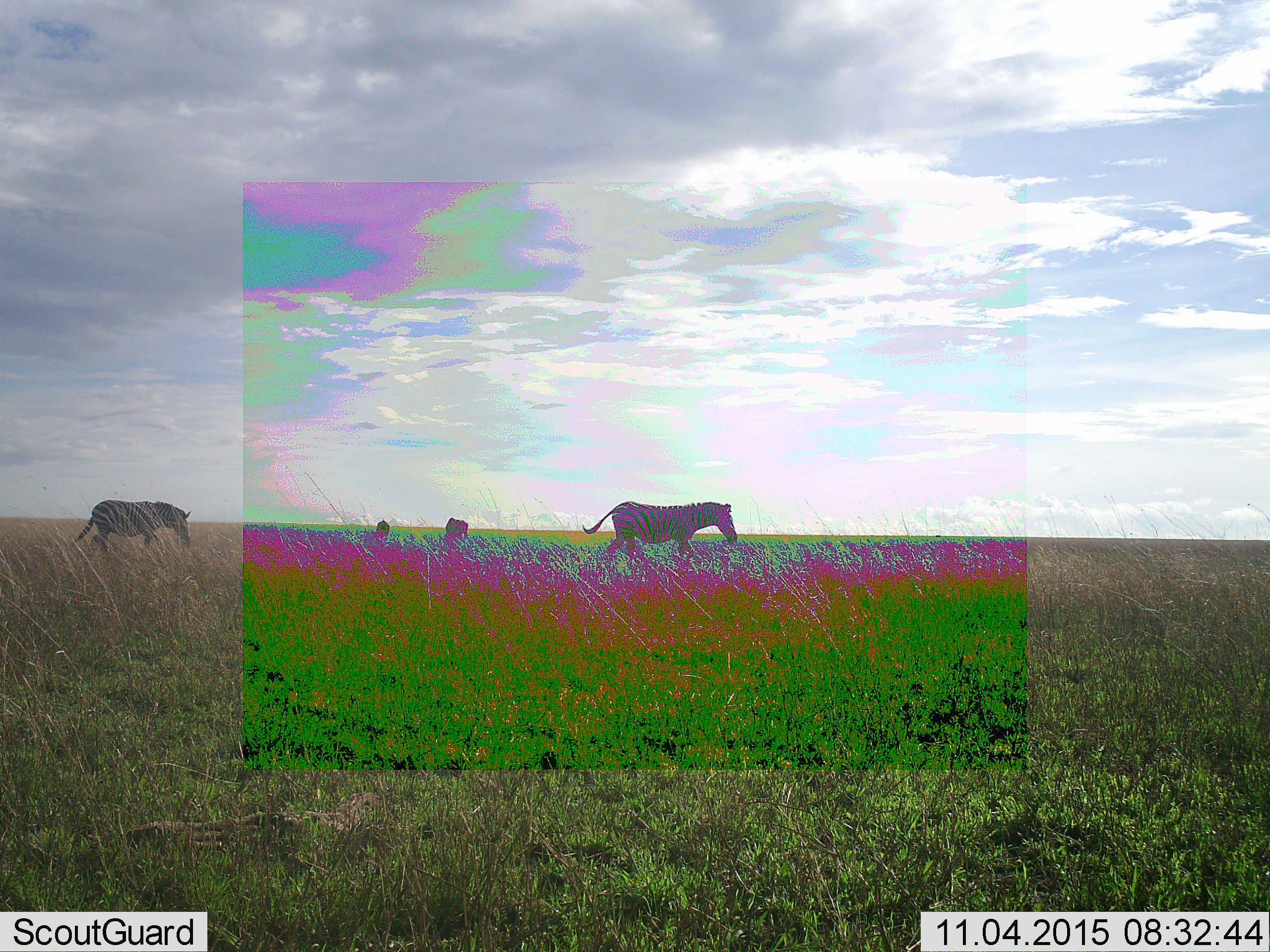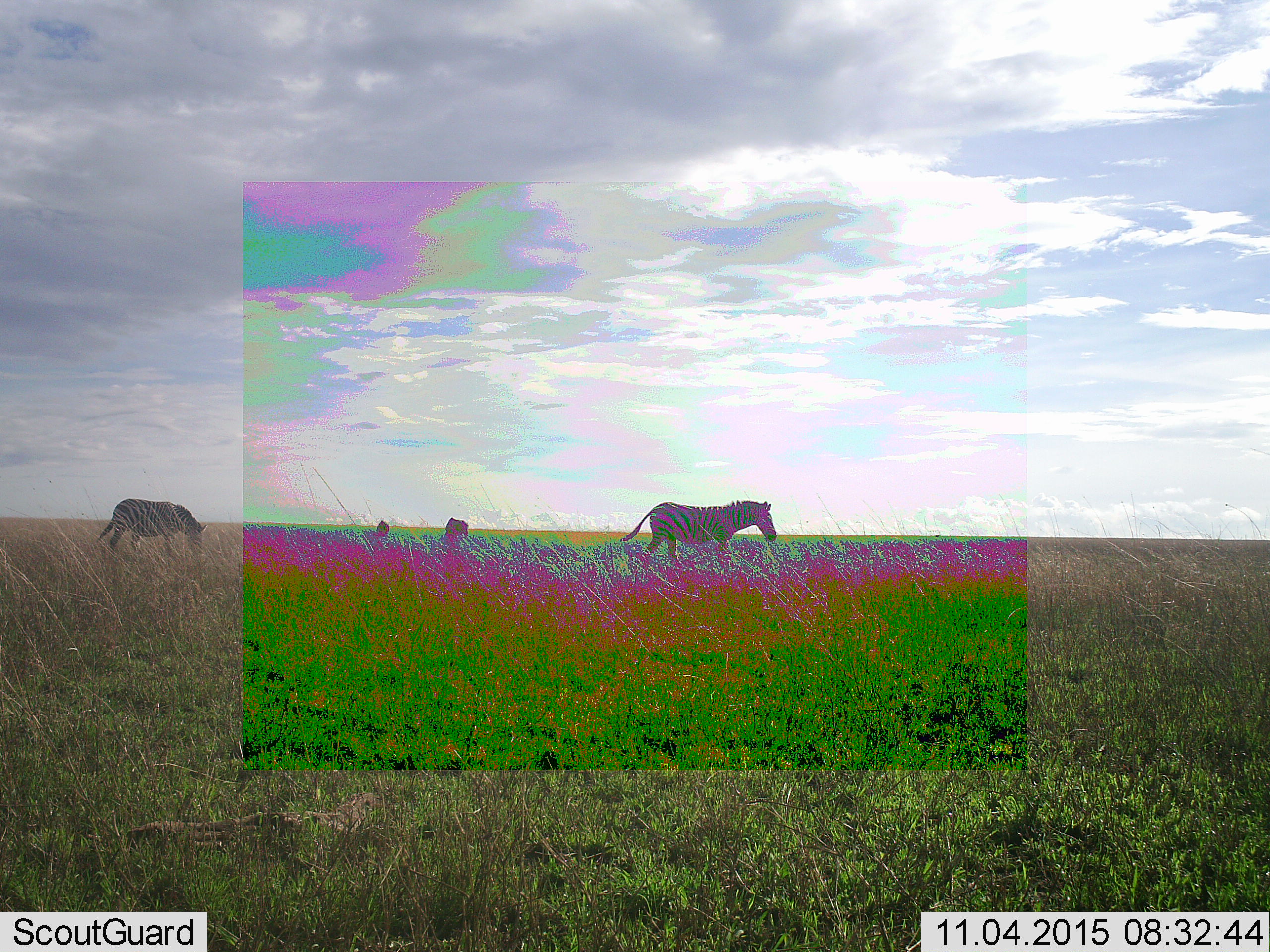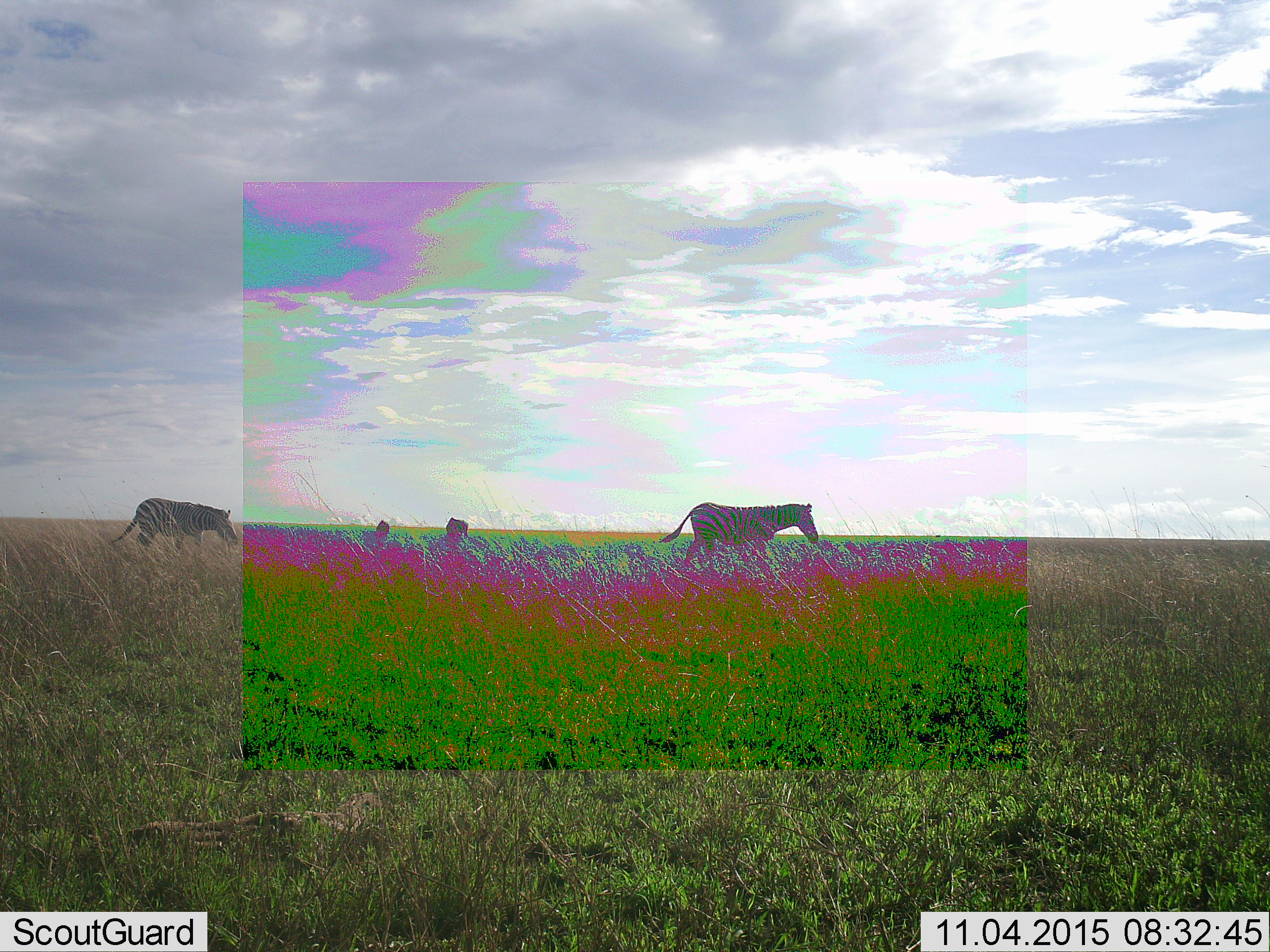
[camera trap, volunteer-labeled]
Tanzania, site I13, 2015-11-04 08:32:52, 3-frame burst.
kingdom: Animalia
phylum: Chordata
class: Mammalia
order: Perissodactyla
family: Equidae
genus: Equus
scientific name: Equus quagga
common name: plains zebra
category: zebra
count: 4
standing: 0%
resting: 0%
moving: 100%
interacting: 0%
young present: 10%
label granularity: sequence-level